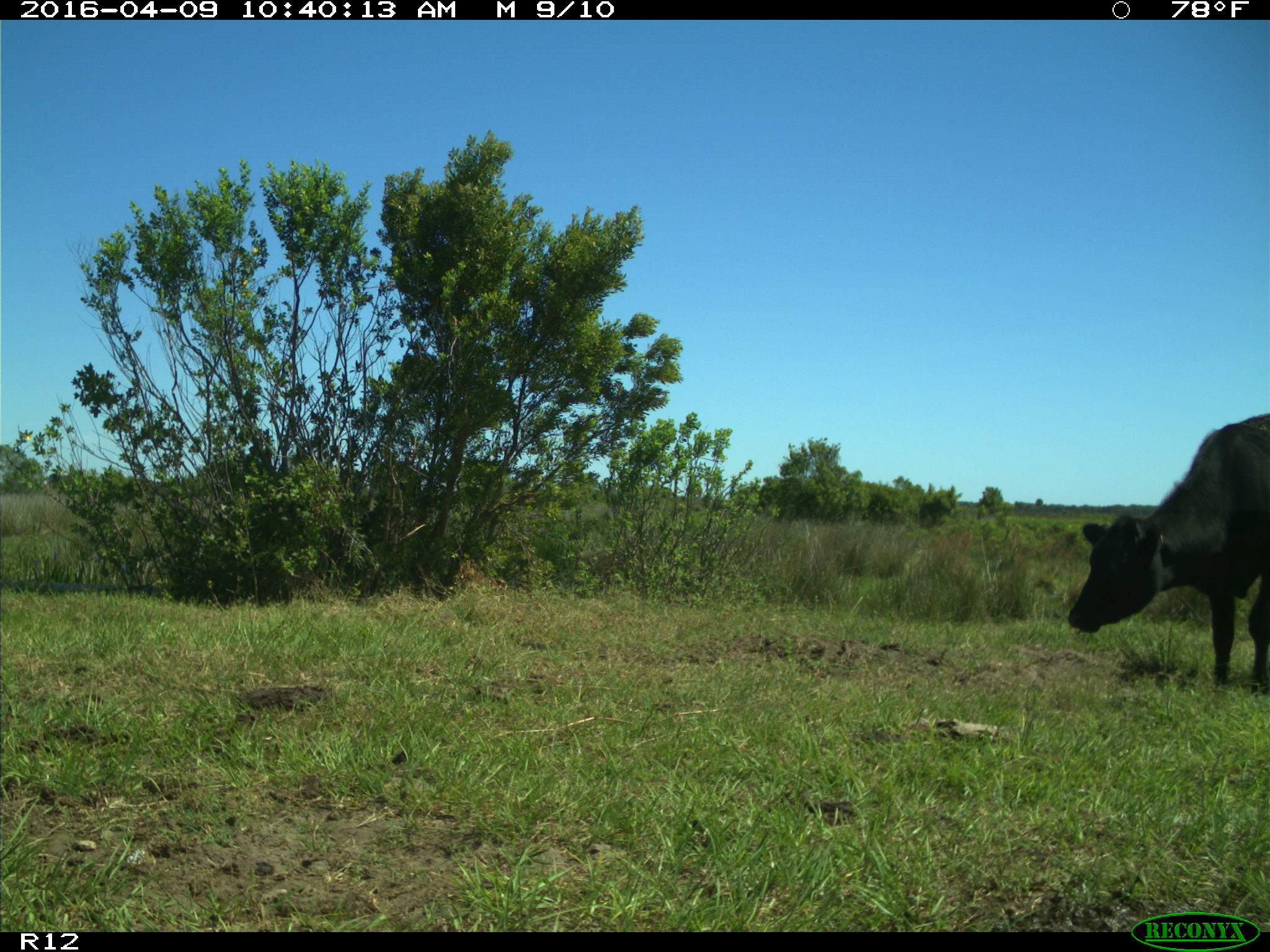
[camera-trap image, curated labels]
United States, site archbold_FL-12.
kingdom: Animalia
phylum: Chordata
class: Mammalia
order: Artiodactyla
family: Bovidae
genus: Bos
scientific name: Bos taurus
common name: domestic cow